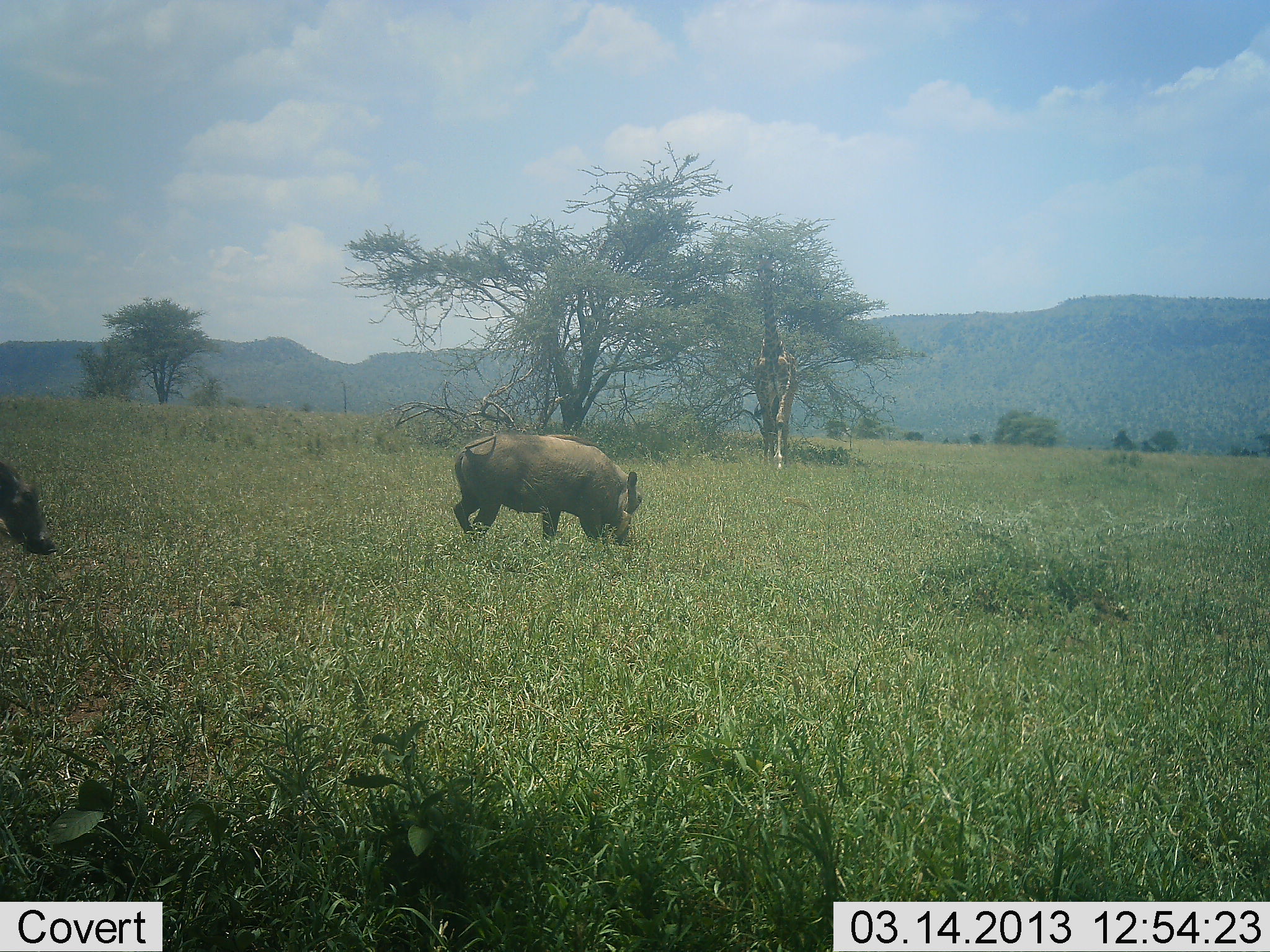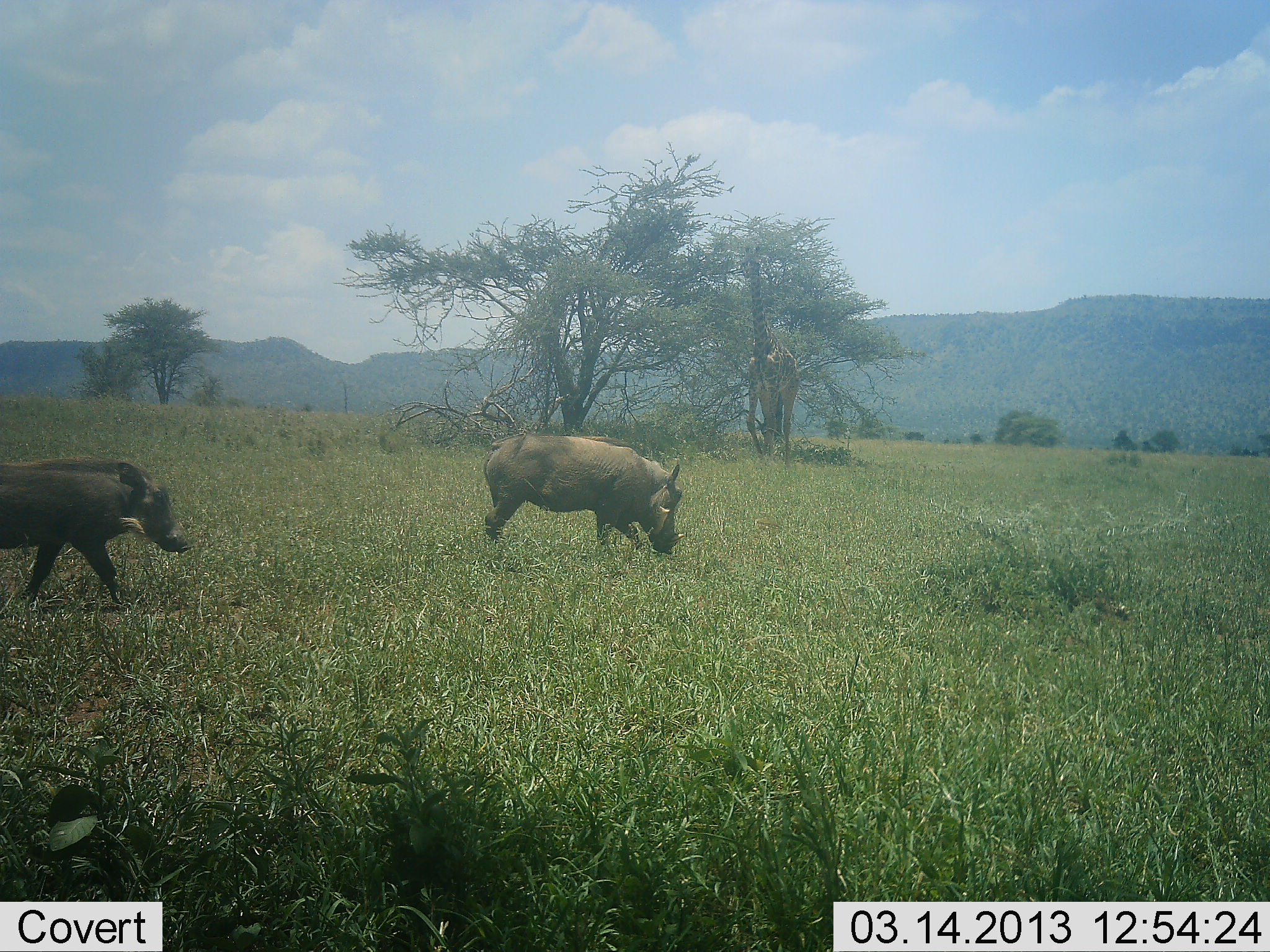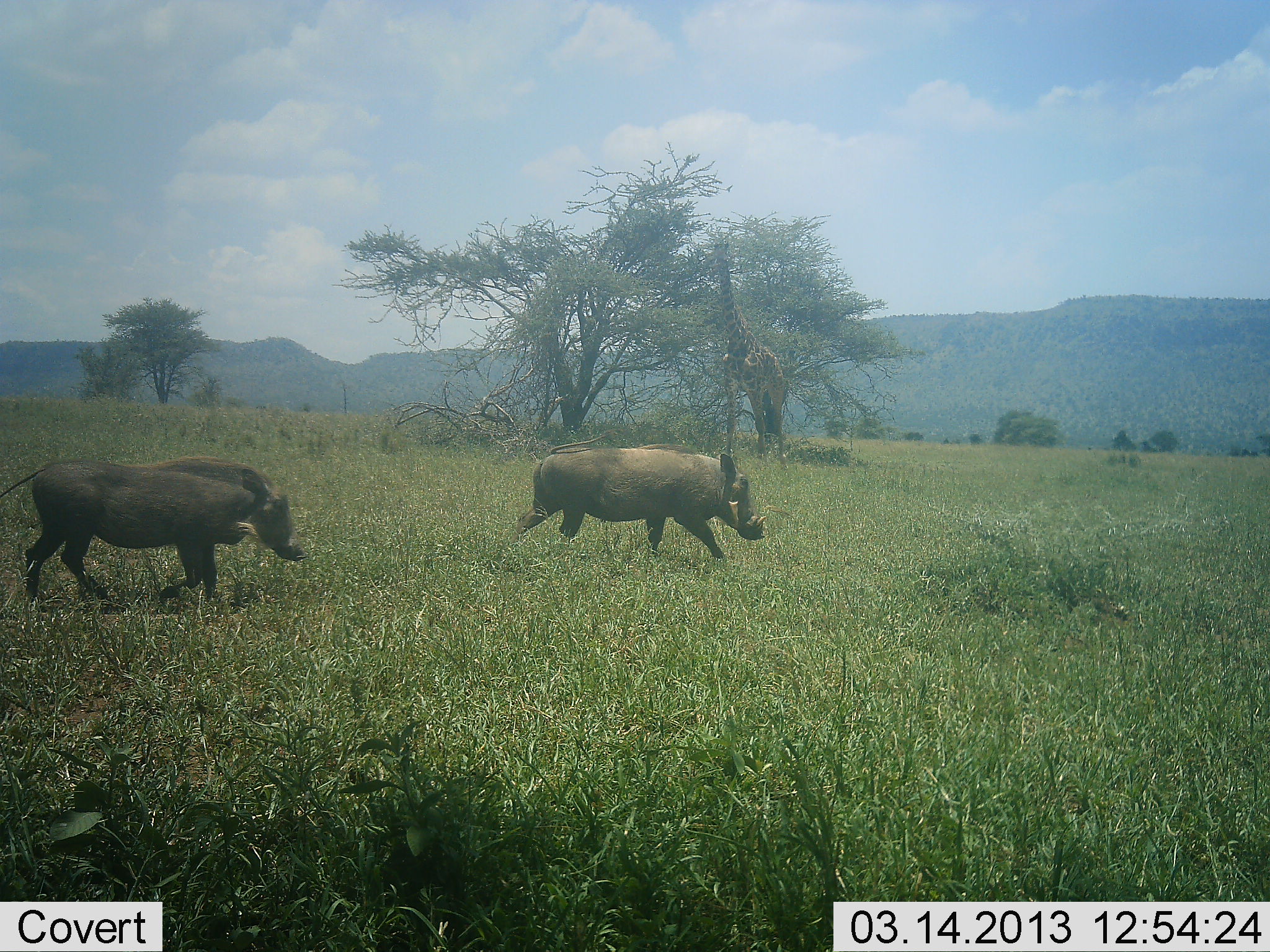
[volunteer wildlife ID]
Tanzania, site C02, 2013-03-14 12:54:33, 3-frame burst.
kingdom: Animalia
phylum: Chordata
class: Mammalia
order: Artiodactyla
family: Giraffidae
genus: Giraffa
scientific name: Giraffa camelopardalis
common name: giraffe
Giraffe (Giraffa camelopardalis), count 1. Behavior (volunteer vote fractions): standing 0%, resting 0%, moving 83%, interacting 0%. Young present (vote fraction): 0%. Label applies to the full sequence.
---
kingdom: Animalia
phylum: Chordata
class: Mammalia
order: Artiodactyla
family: Suidae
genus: Phacochoerus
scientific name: Phacochoerus africanus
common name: warthog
Warthog (Phacochoerus africanus), count 2. Behavior (volunteer vote fractions): standing 0%, resting 0%, moving 95%, interacting 5%. Young present (vote fraction): 0%. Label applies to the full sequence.